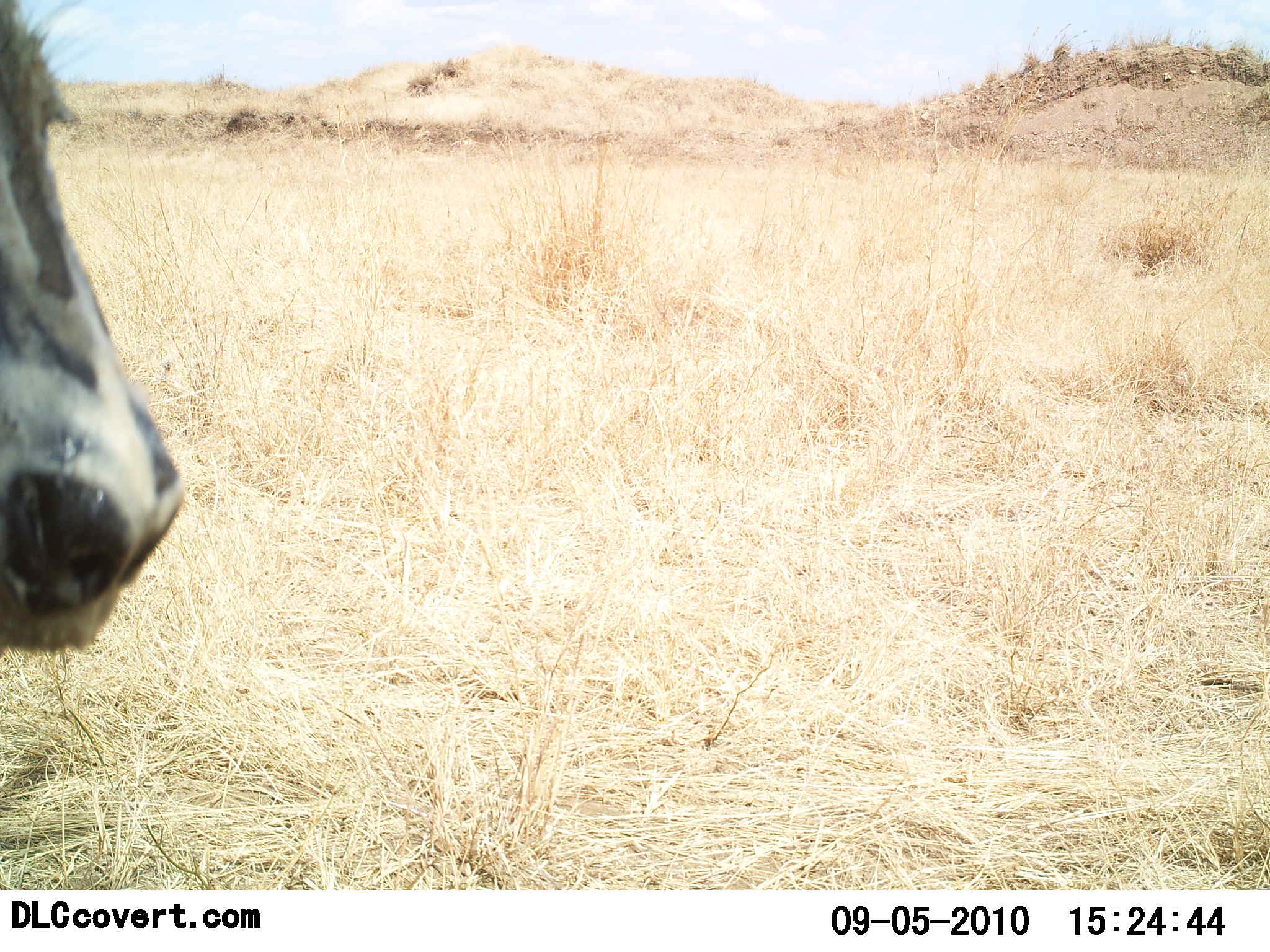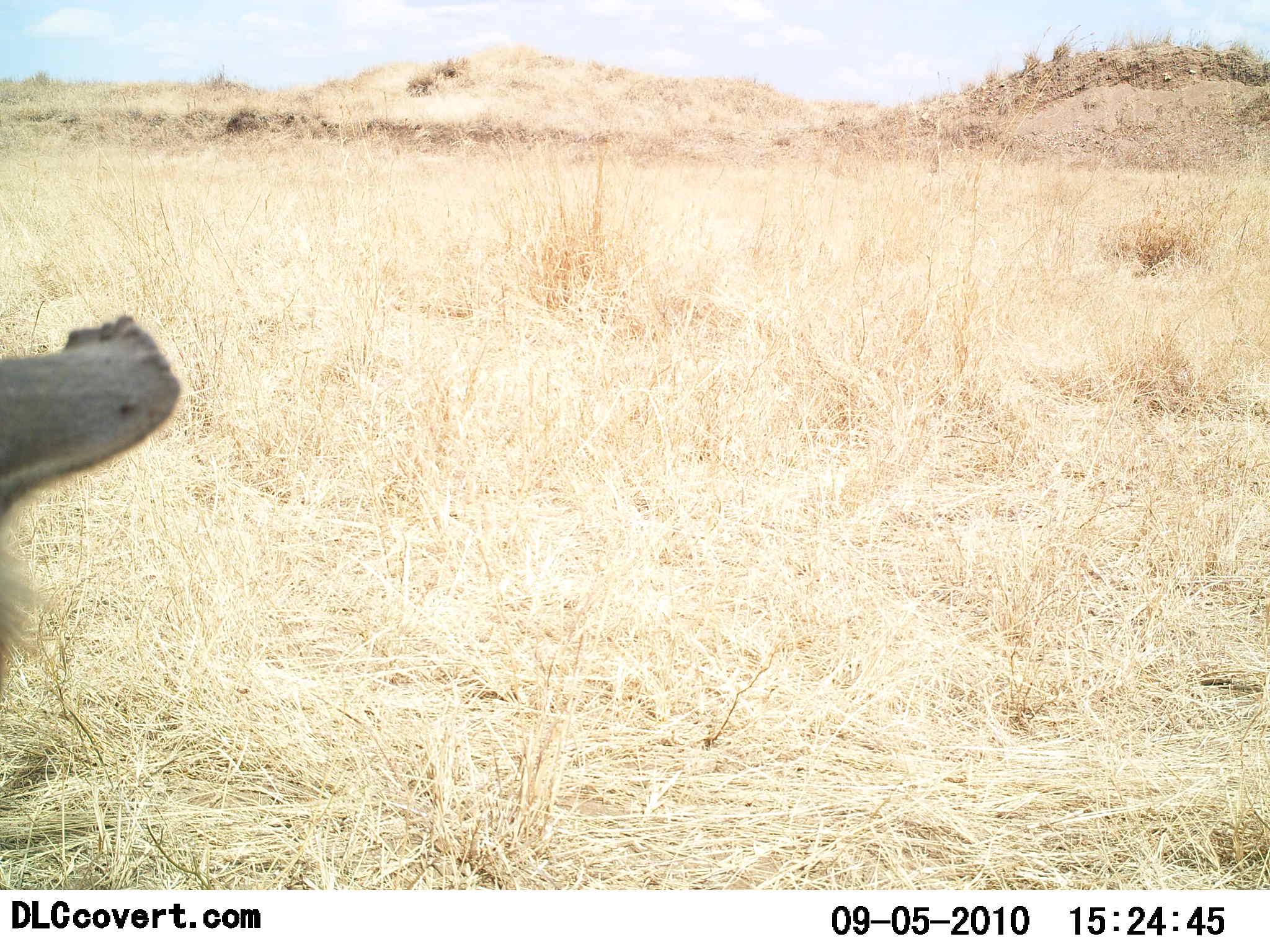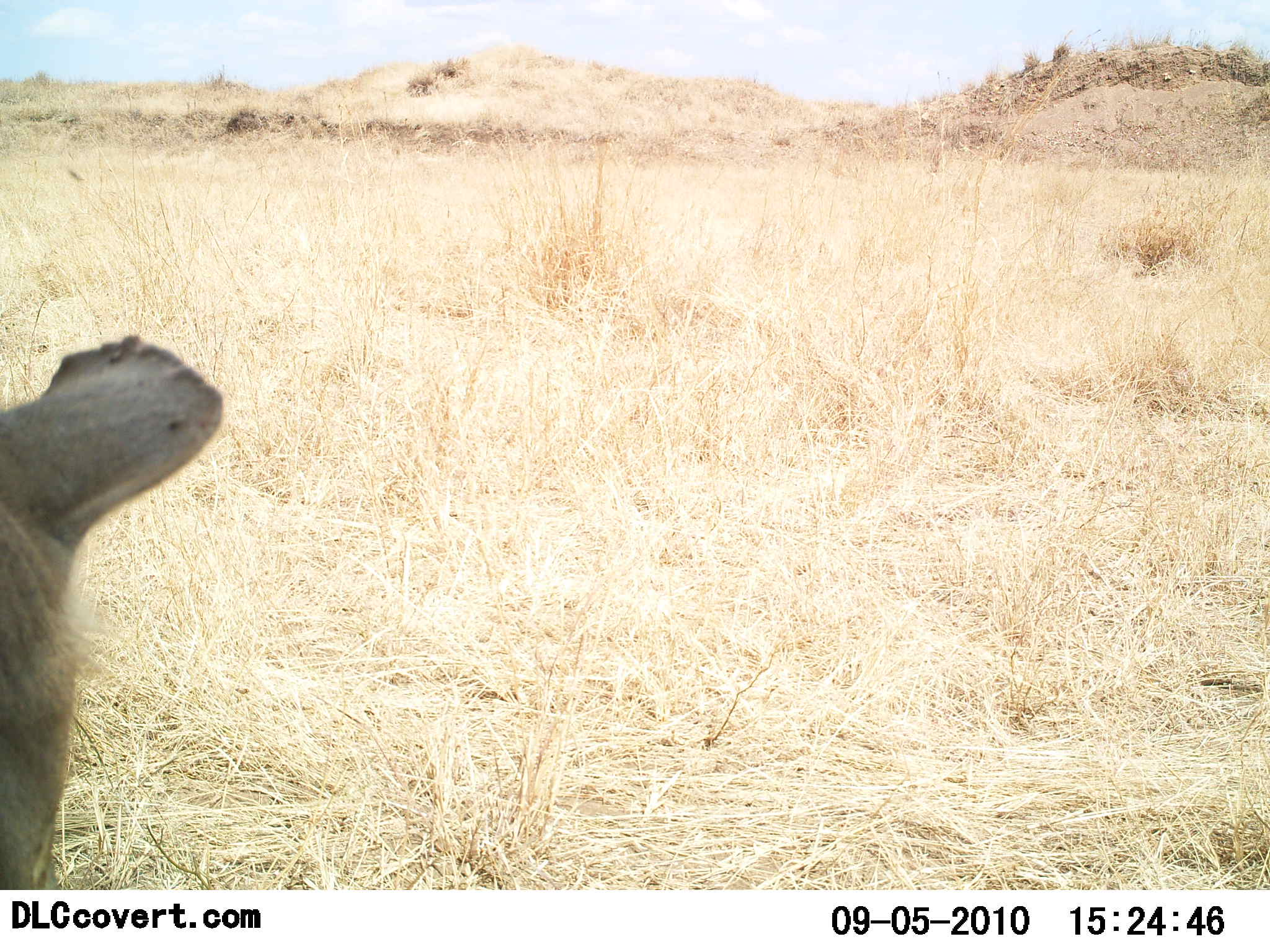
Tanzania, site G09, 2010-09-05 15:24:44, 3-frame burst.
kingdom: Animalia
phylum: Chordata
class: Mammalia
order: Perissodactyla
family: Equidae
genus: Equus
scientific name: Equus quagga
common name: plains zebra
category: zebra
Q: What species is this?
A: Zebra (plains zebra) (Equus quagga).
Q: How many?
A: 1.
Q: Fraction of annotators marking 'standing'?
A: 60%.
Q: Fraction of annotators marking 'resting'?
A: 0%.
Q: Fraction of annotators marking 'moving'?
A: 40%.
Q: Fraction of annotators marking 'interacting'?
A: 0%.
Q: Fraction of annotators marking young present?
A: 0%.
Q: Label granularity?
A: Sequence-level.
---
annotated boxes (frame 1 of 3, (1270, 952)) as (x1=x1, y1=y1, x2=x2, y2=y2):
animal: (x1=1, y1=0, x2=185, y2=651)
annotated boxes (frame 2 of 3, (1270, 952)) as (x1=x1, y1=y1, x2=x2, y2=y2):
animal: (x1=0, y1=315, x2=180, y2=672)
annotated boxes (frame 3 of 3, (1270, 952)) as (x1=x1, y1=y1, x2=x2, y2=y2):
animal: (x1=0, y1=338, x2=226, y2=891)